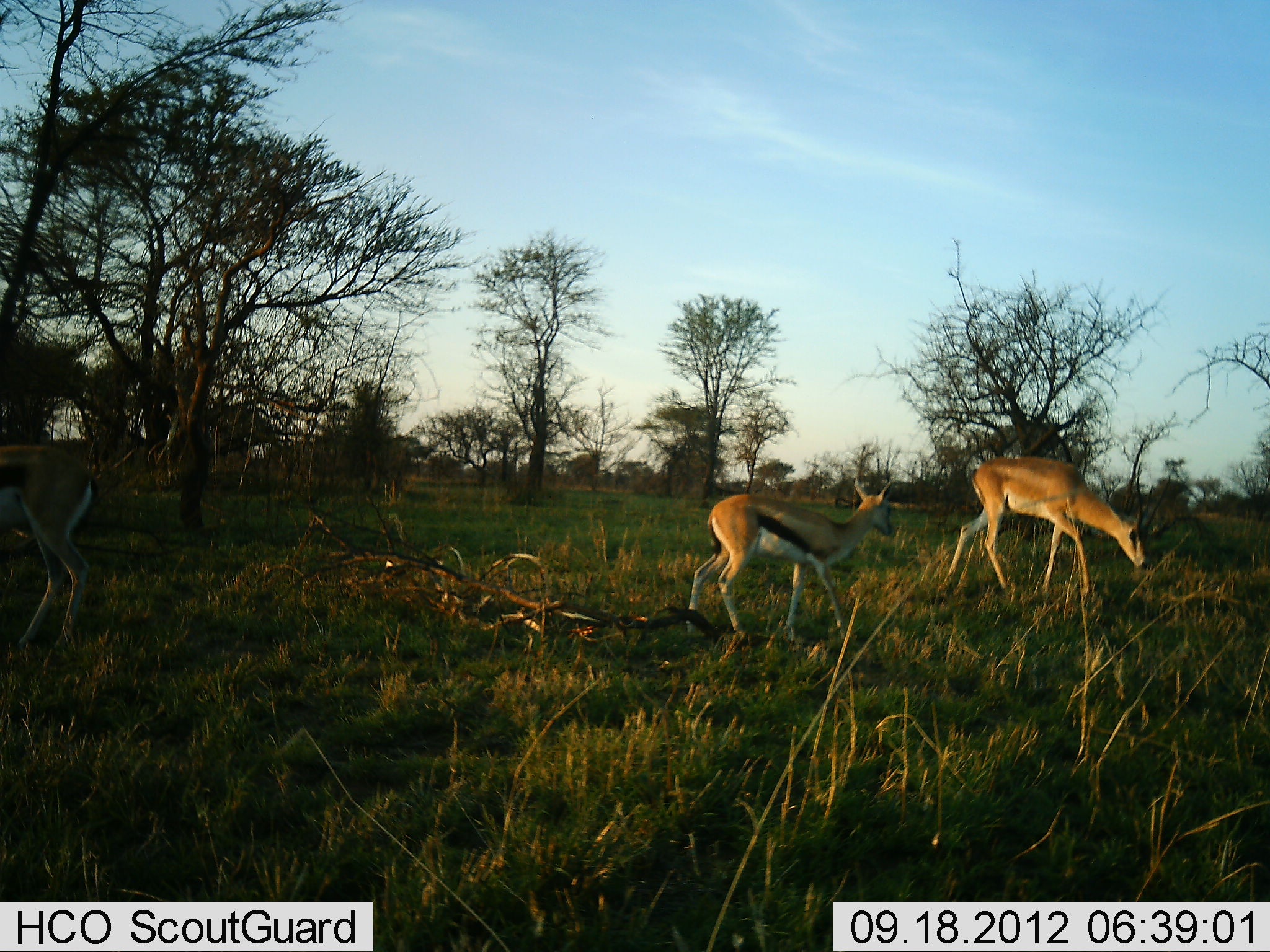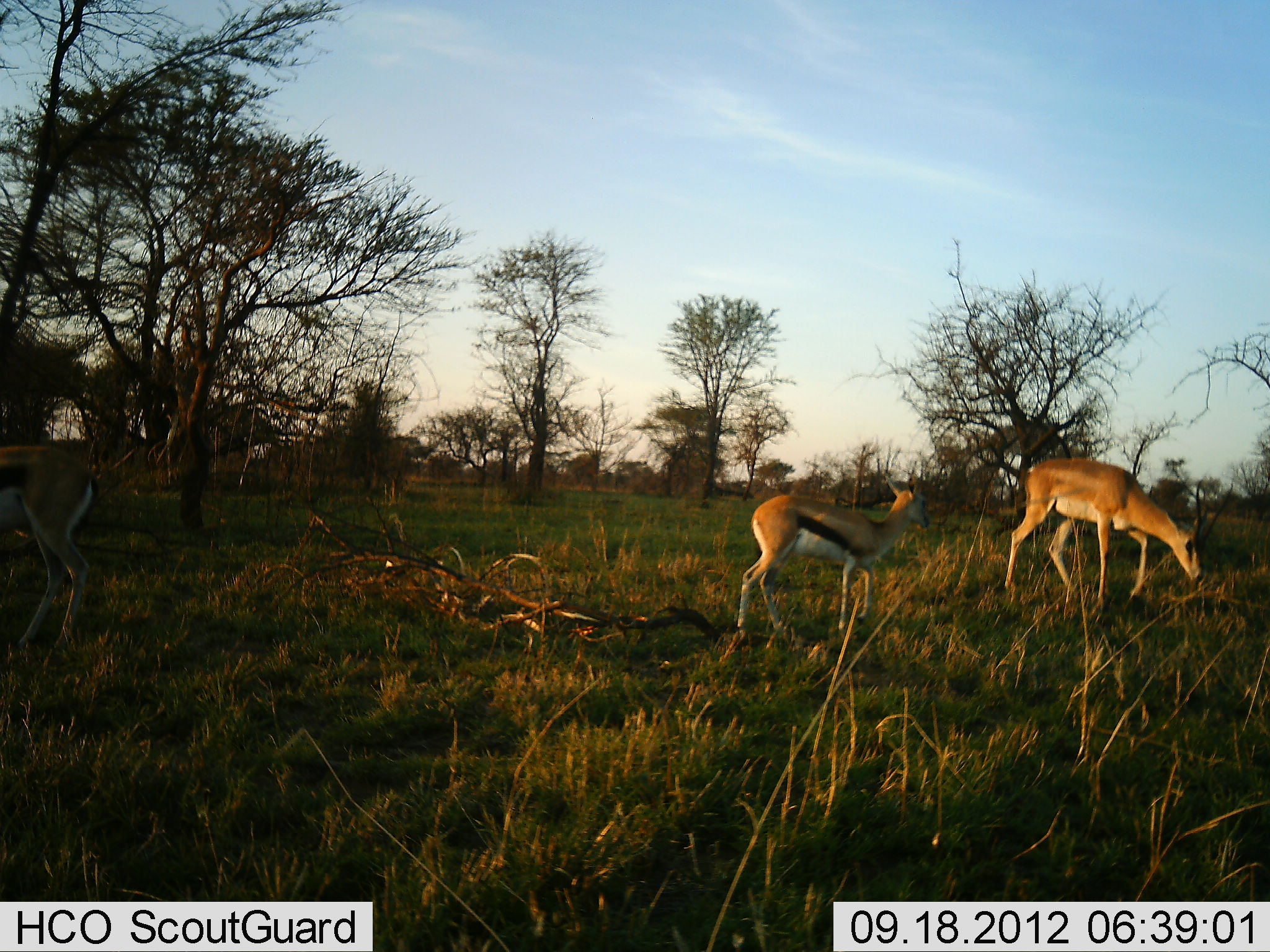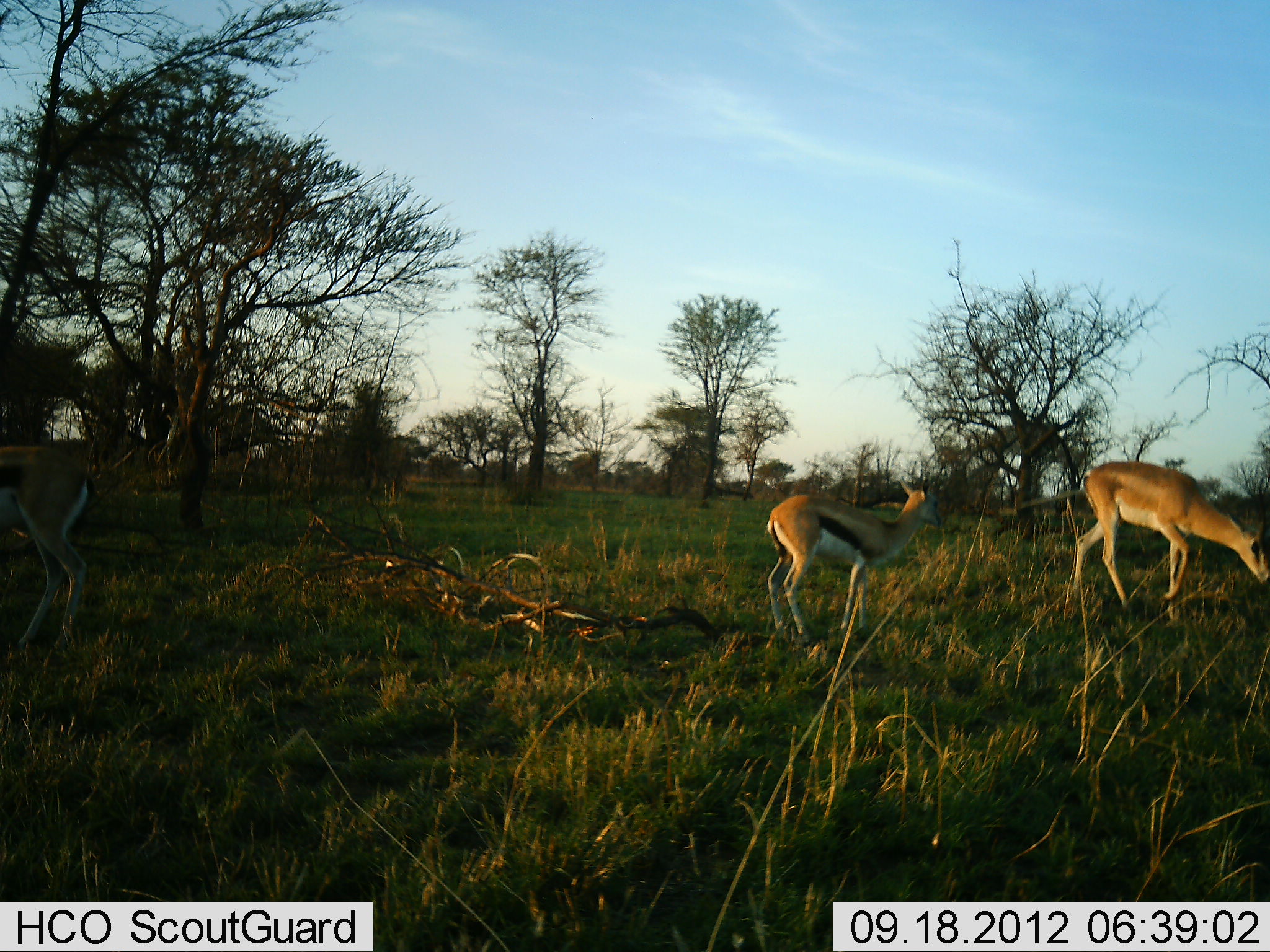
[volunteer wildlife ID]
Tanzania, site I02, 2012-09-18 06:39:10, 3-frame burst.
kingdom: Animalia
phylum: Chordata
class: Mammalia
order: Artiodactyla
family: Bovidae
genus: Nanger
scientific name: Nanger granti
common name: grant's gazelle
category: gazellegrants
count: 1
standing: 0%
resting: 0%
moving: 64%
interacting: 0%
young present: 0%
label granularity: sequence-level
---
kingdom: Animalia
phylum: Chordata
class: Mammalia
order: Artiodactyla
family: Bovidae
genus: Eudorcas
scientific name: Eudorcas thomsonii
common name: thomson's gazelle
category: gazellethomsons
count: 2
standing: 36%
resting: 0%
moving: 93%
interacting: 0%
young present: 0%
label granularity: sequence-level